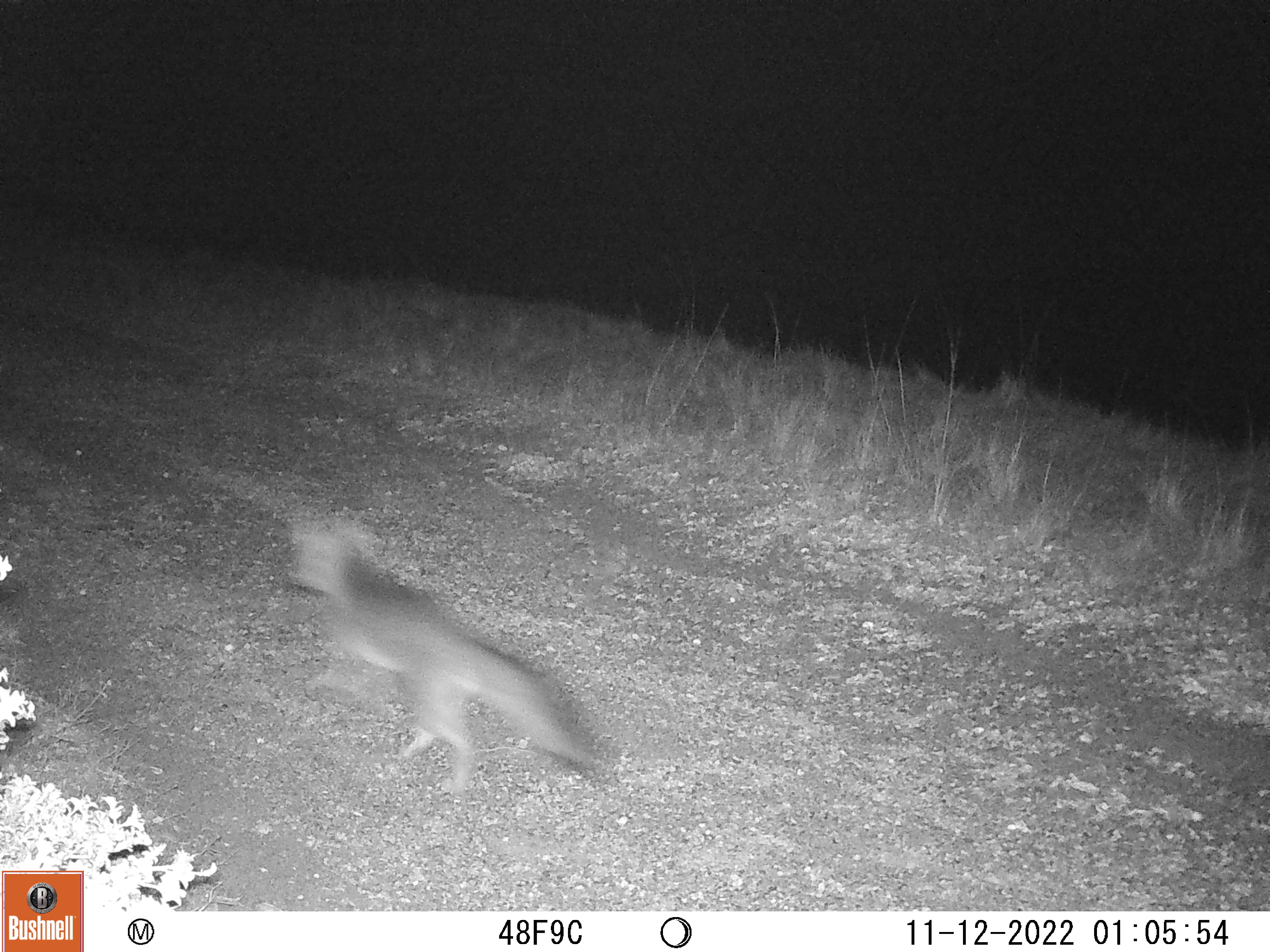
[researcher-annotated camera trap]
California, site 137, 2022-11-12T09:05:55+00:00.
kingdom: Animalia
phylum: Chordata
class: Mammalia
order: Artiodactyla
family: Cervidae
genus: Odocoileus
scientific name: Odocoileus hemionus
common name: mule deer